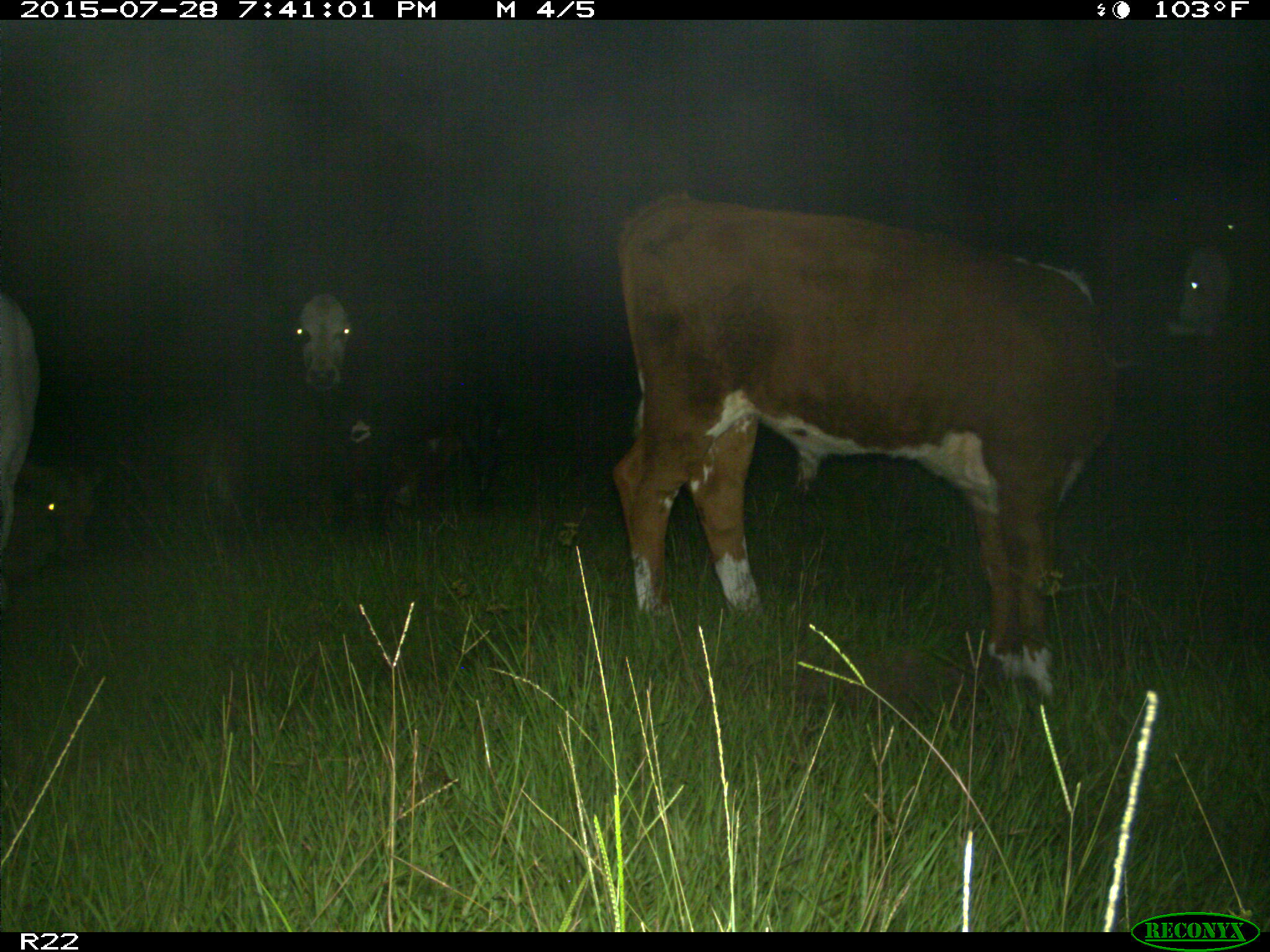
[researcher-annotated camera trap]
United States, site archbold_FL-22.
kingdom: Animalia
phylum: Chordata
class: Mammalia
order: Artiodactyla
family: Bovidae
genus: Bos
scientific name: Bos taurus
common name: domestic cow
Bos taurus (domestic cow).